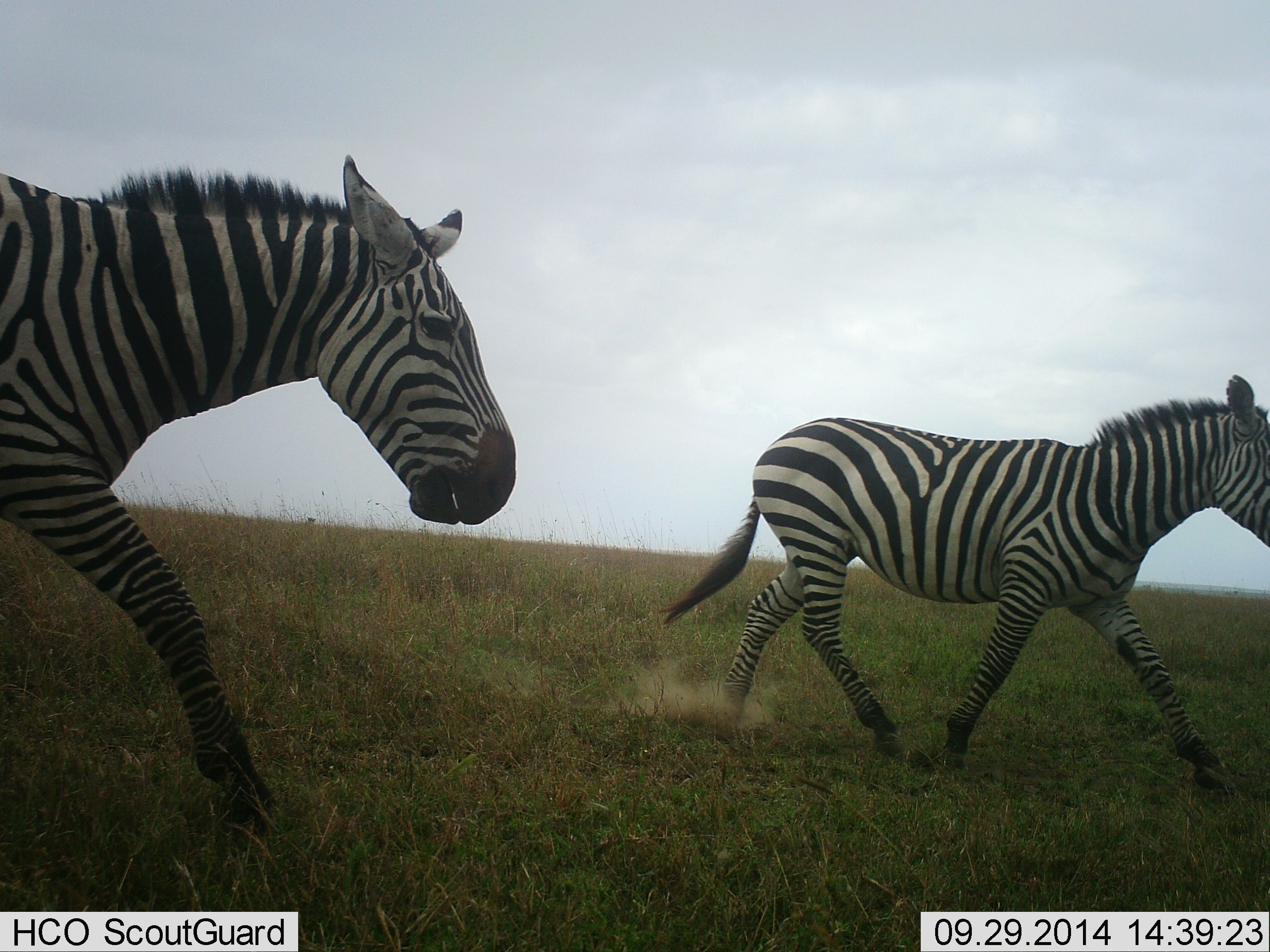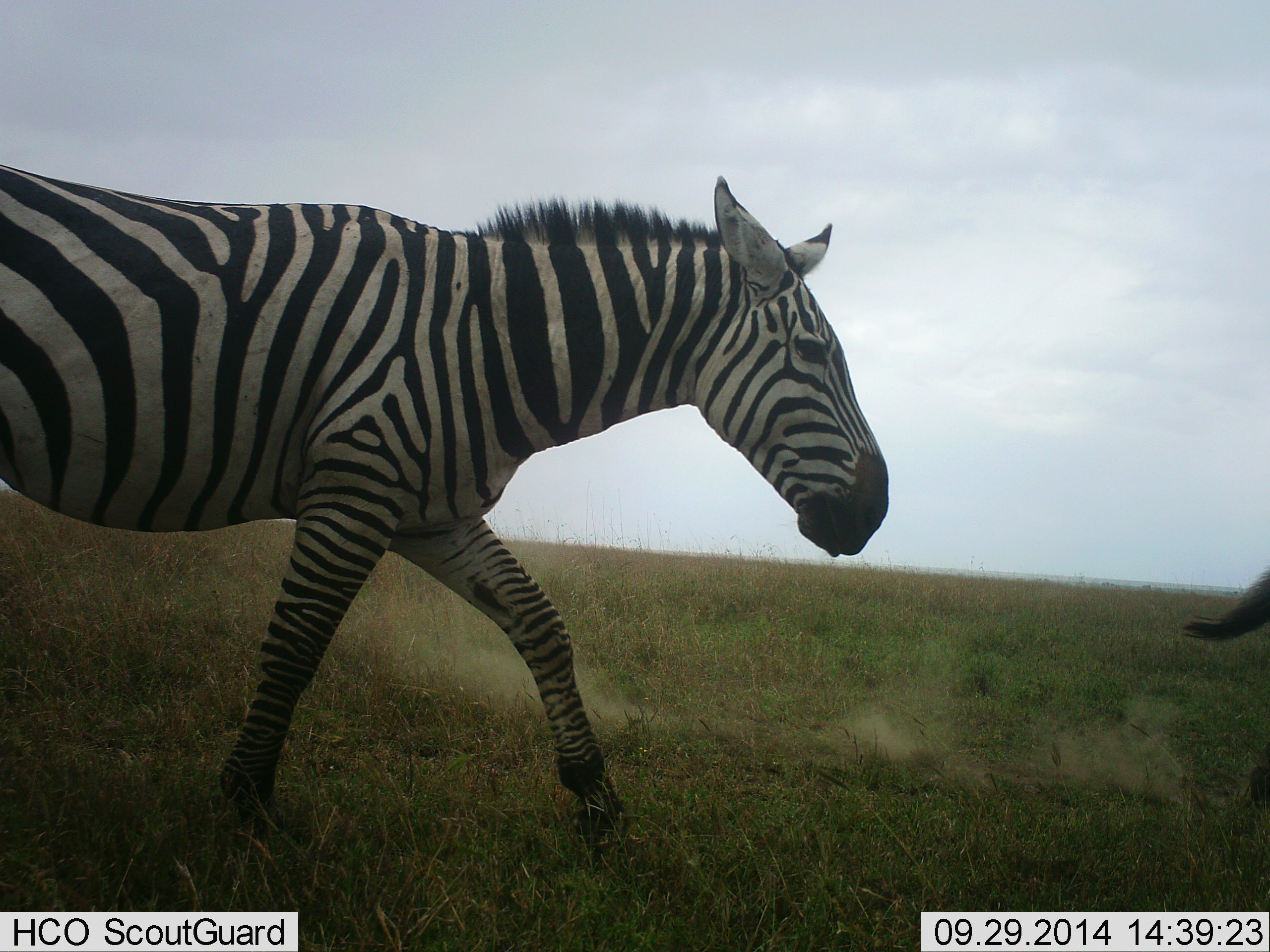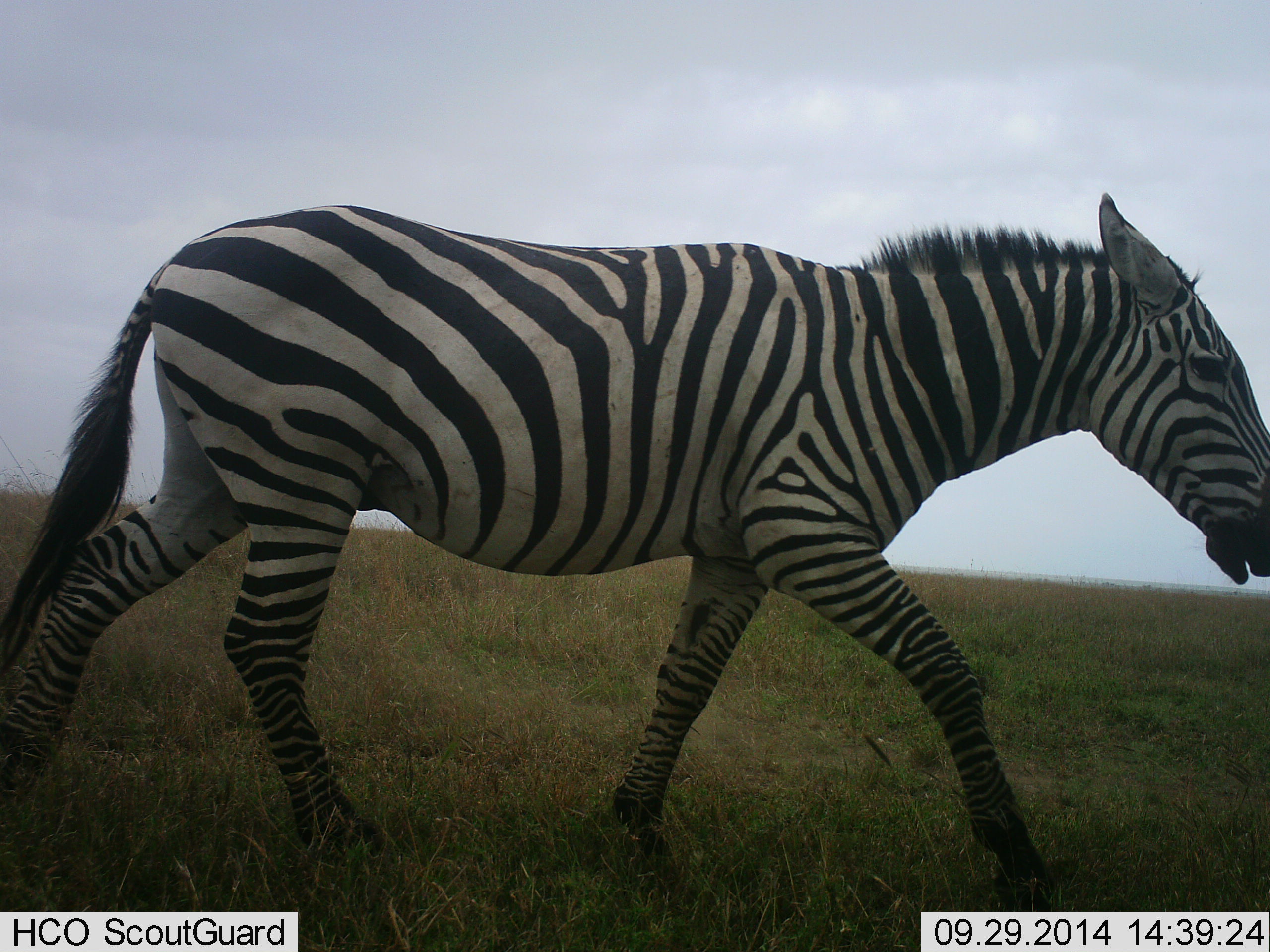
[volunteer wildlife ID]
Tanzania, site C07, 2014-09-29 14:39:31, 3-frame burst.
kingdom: Animalia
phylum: Chordata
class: Mammalia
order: Perissodactyla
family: Equidae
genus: Equus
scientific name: Equus quagga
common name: plains zebra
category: zebra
Zebra (plains zebra) (Equus quagga), count 2. Behavior (volunteer vote fractions): standing 0%, resting 0%, moving 100%, interacting 0%. Young present (vote fraction): 0%. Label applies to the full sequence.